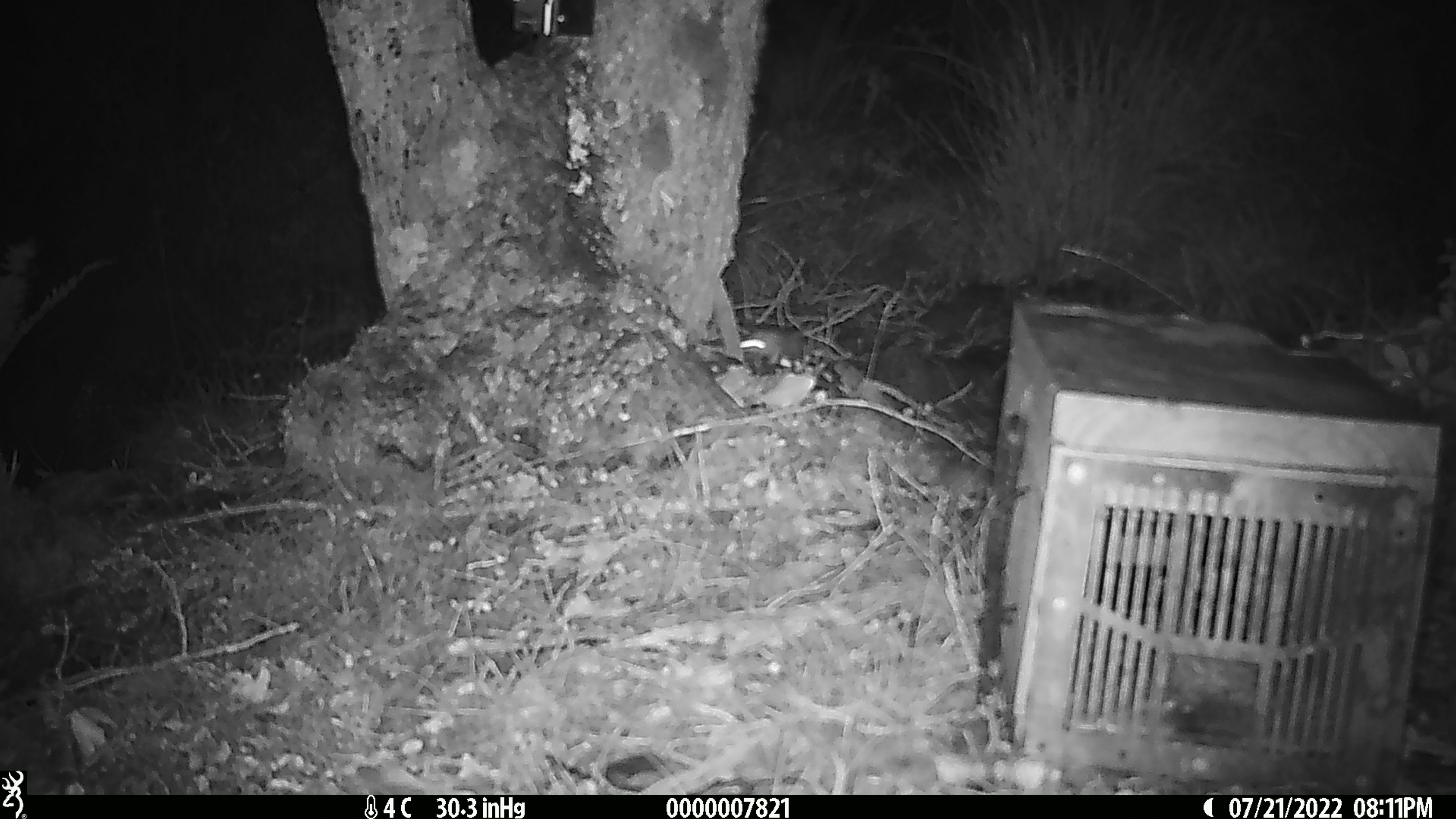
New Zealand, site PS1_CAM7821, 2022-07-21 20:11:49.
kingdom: Animalia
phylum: Chordata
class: Mammalia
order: Rodentia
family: Muridae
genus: Mus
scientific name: Mus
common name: mouse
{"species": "mouse (Mus)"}